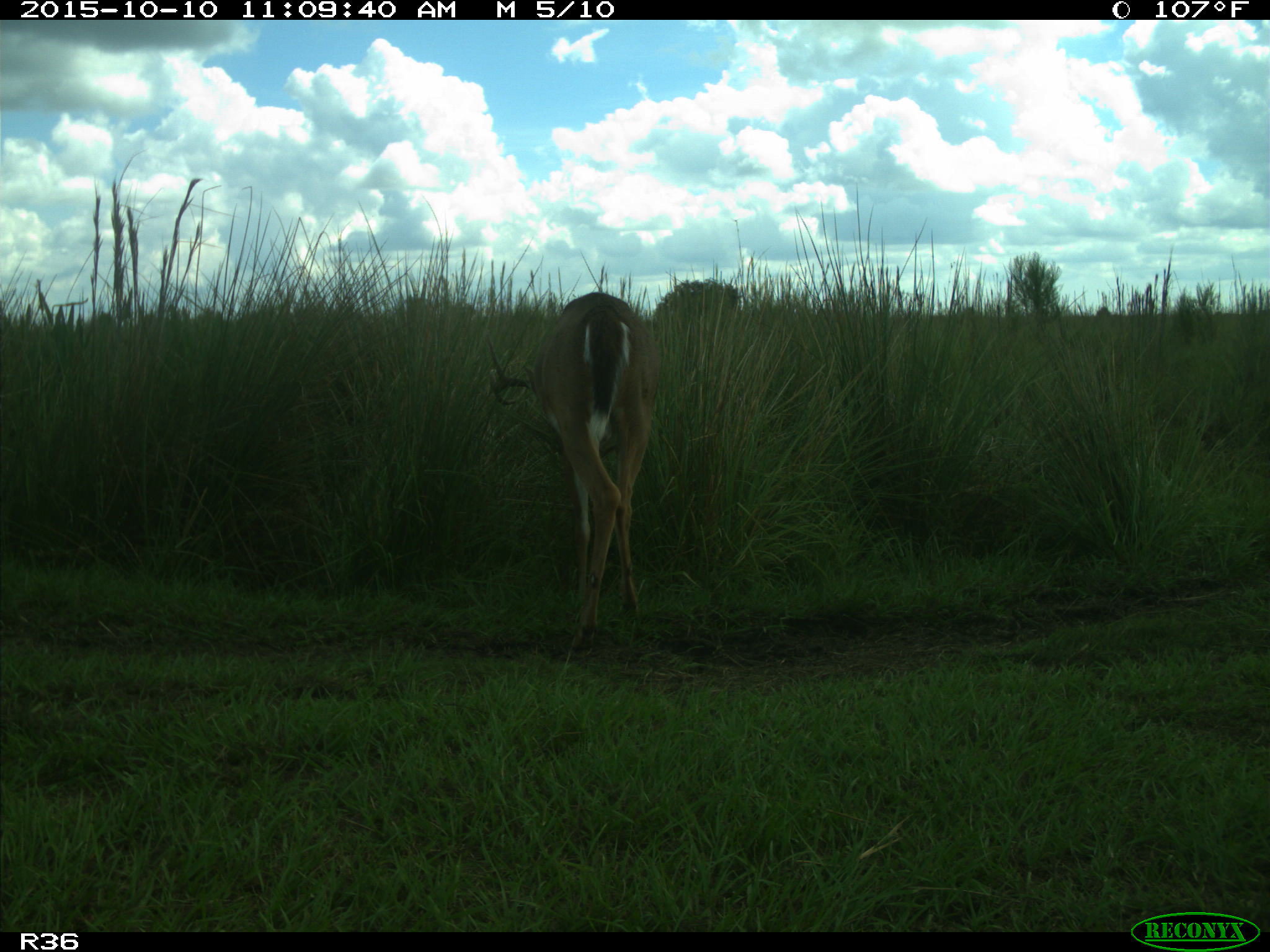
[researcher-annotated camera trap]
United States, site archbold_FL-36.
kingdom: Animalia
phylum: Chordata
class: Mammalia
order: Artiodactyla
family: Cervidae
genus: Odocoileus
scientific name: Odocoileus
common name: deer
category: unidentified deer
Unidentified deer (deer) (Odocoileus).